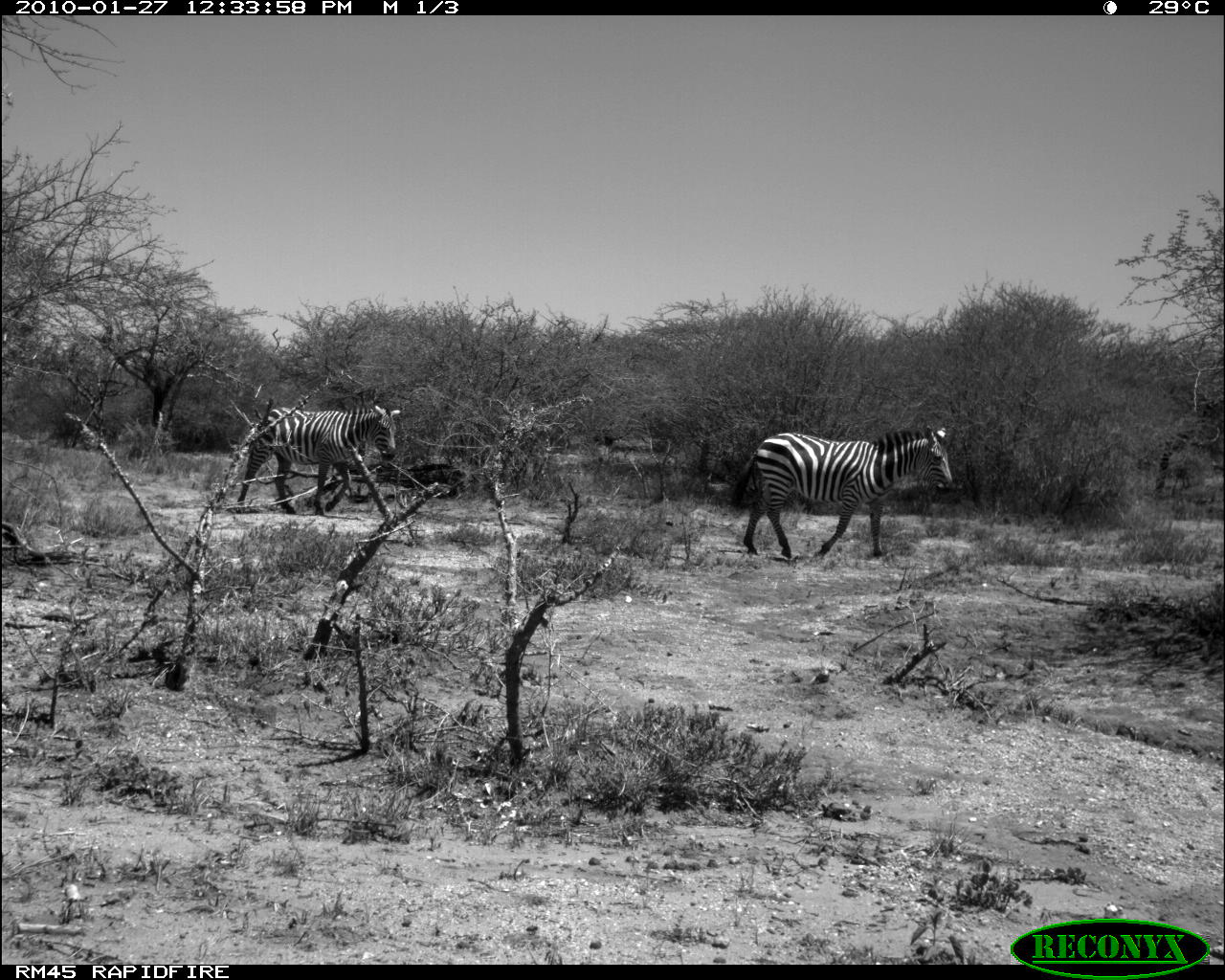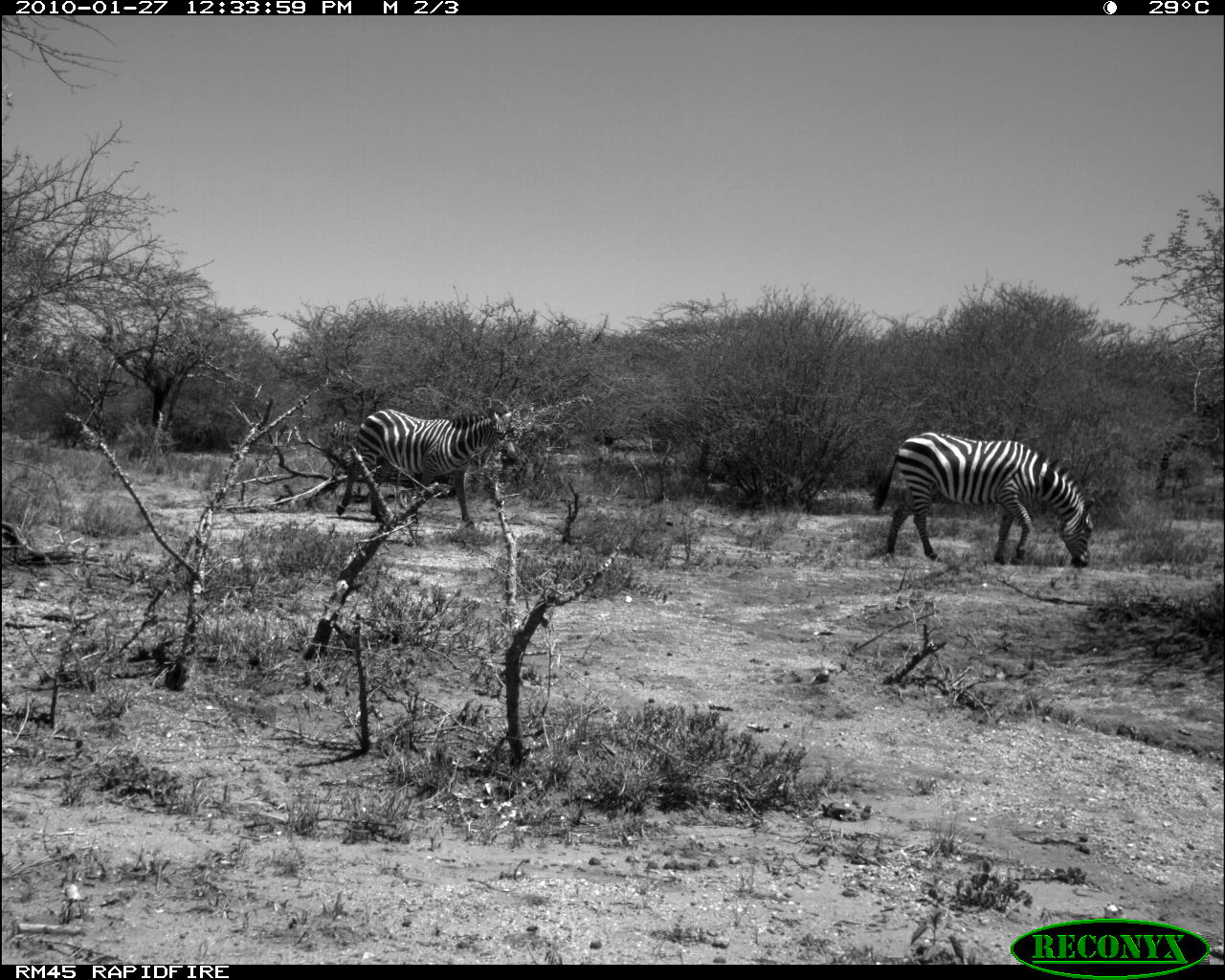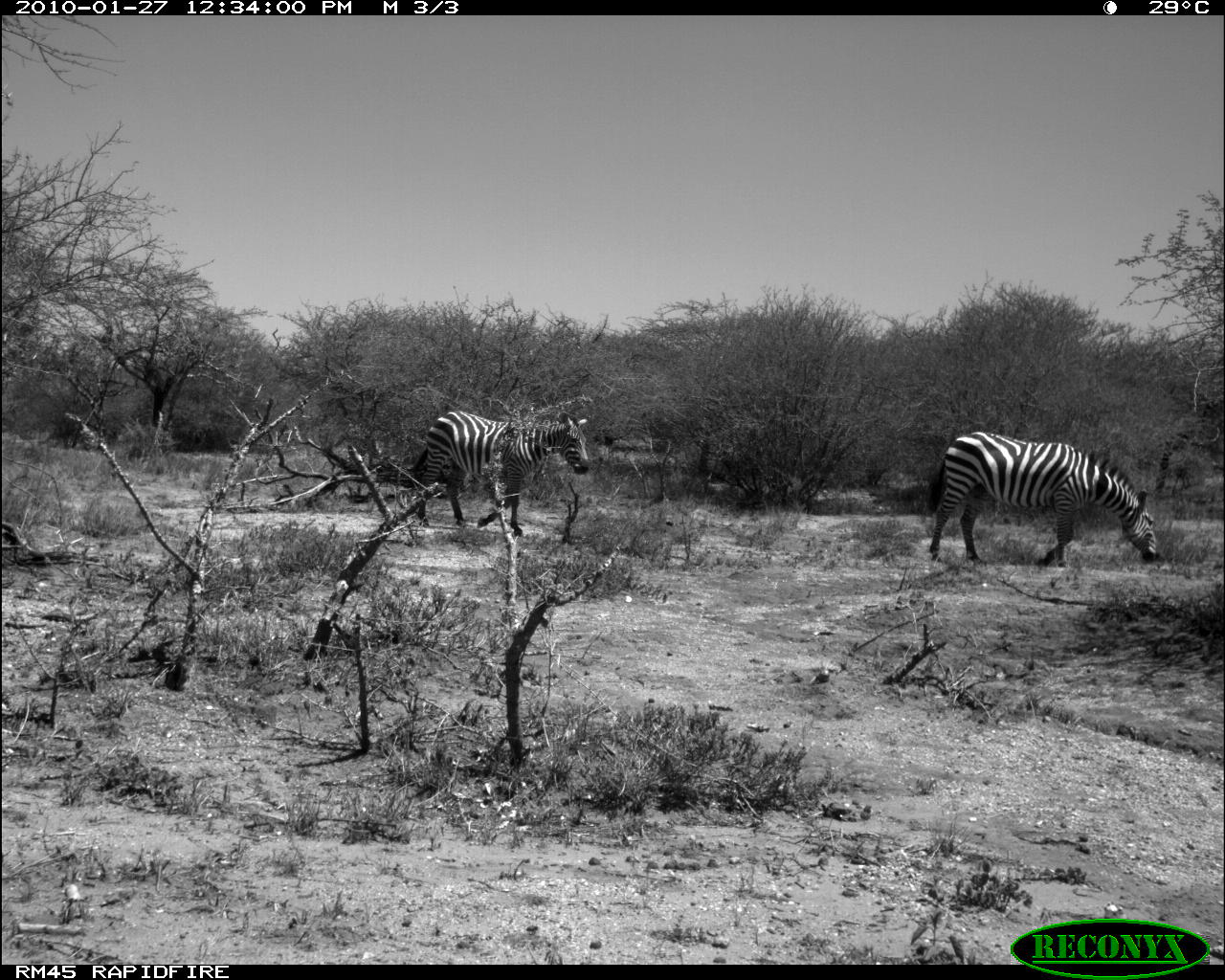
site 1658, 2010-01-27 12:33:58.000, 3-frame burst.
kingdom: Animalia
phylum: Chordata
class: Mammalia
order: Perissodactyla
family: Equidae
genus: Equus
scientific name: Equus quagga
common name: plains zebra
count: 2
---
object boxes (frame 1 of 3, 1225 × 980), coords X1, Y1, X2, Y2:
equus quagga: 721, 421, 953, 560; 236, 402, 400, 515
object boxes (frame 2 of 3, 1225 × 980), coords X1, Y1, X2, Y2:
equus quagga: 870, 429, 1094, 564; 334, 407, 515, 529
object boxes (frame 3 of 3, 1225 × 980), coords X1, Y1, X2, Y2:
equus quagga: 923, 431, 1156, 568; 404, 411, 590, 537